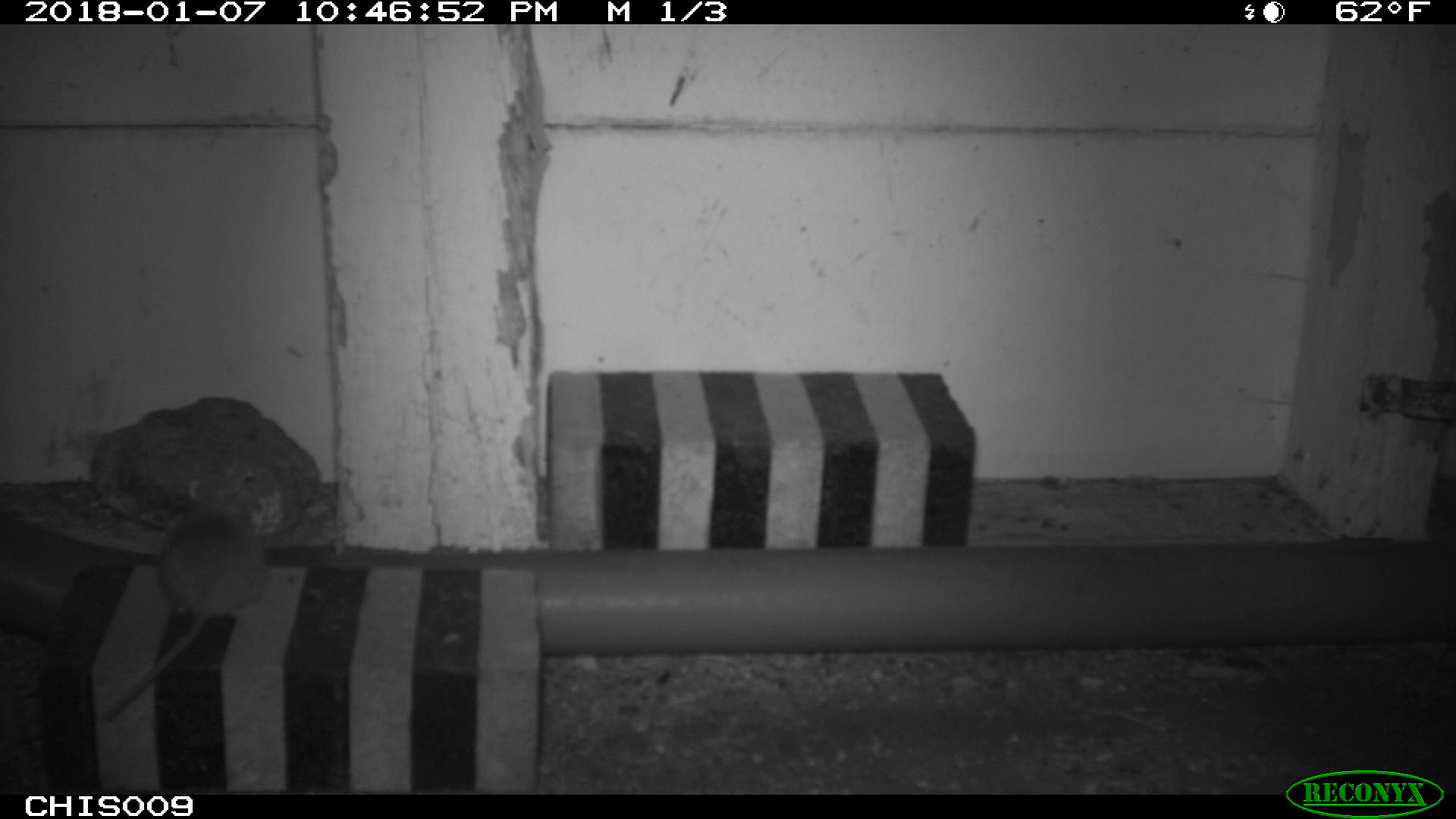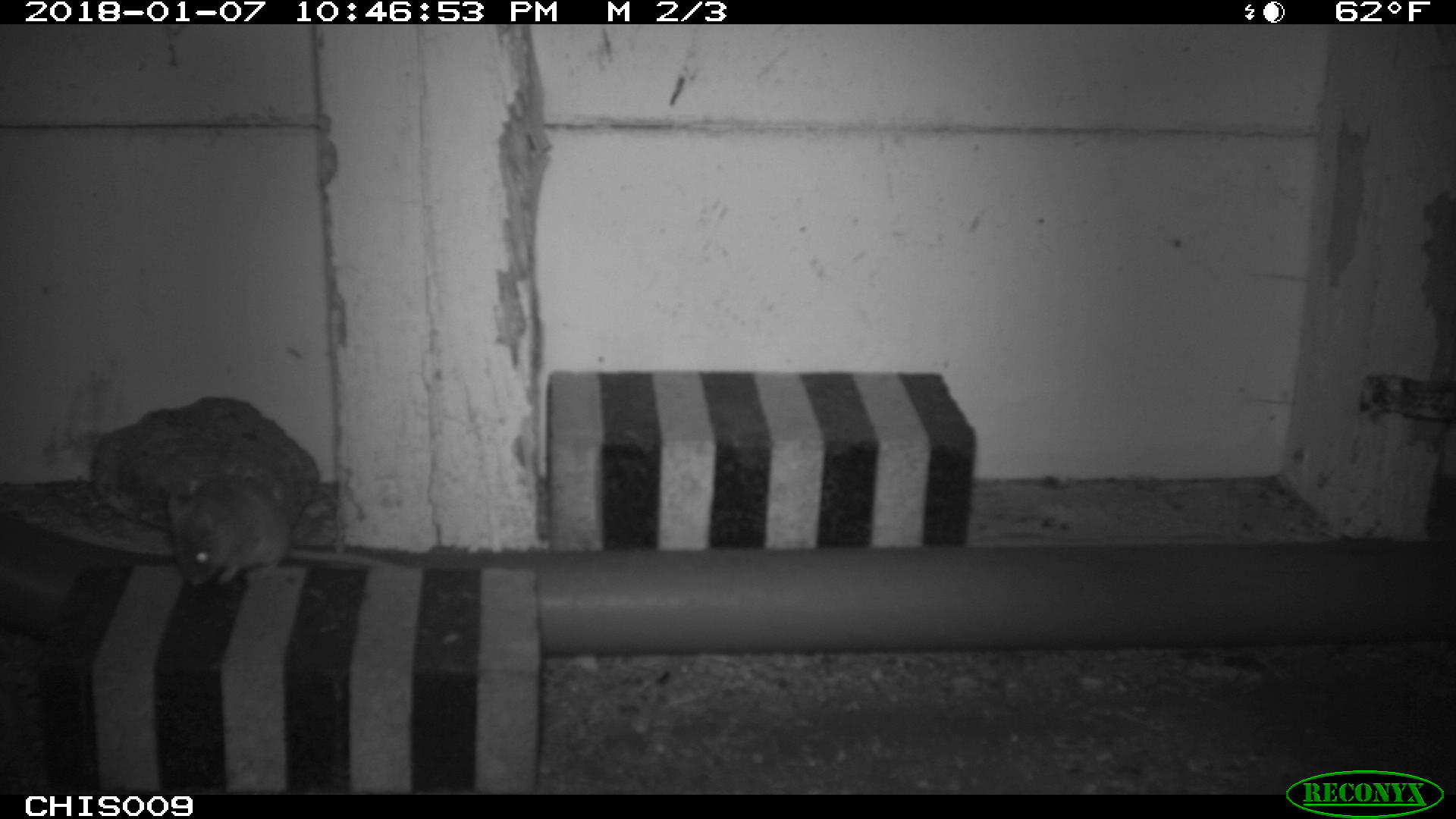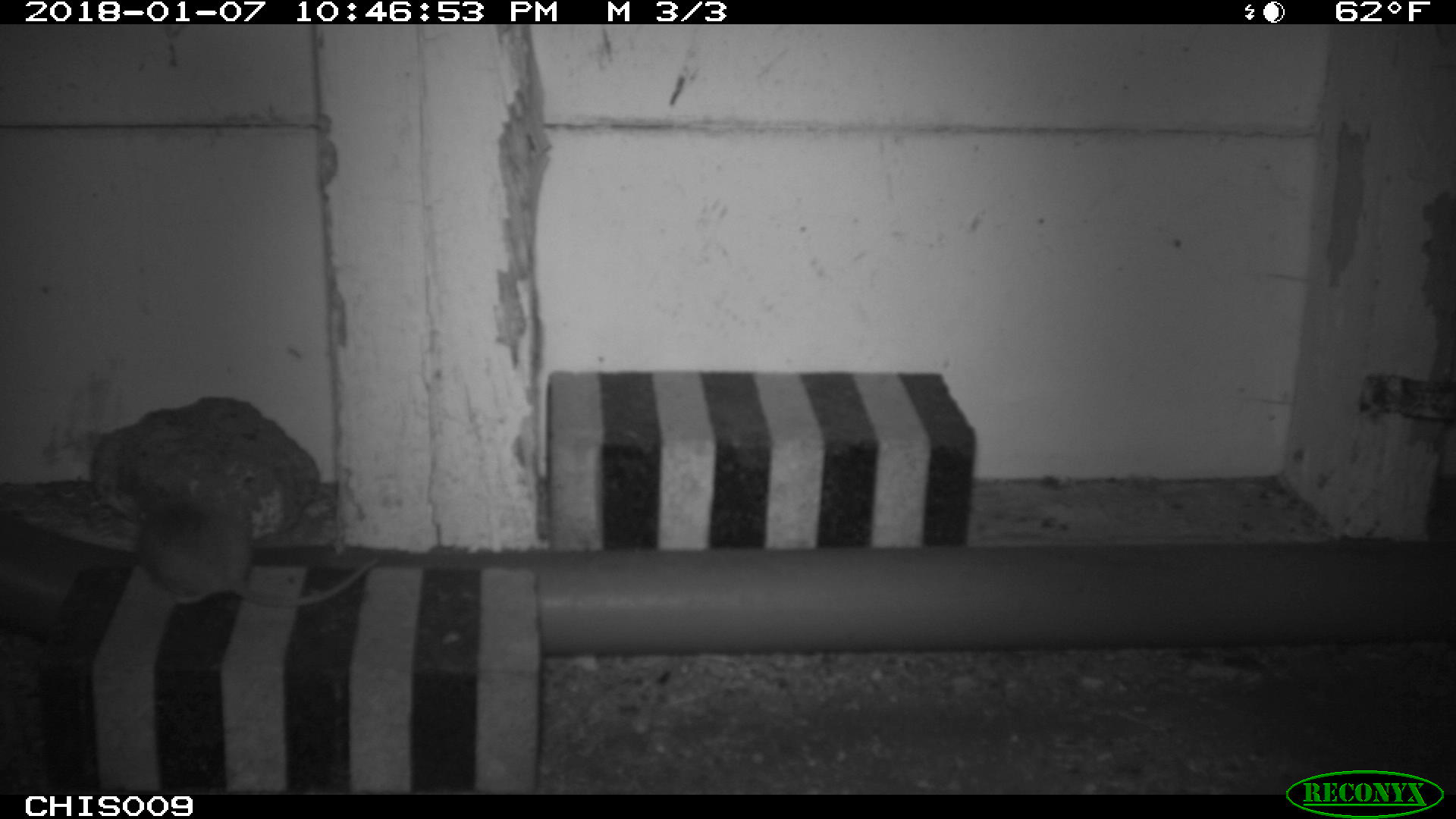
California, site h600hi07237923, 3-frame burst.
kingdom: Animalia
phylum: Chordata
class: Mammalia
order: Rodentia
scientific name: Rodentia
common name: rodent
Rodent (Rodentia).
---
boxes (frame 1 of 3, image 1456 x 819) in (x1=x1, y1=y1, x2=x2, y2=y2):
rodent: (x1=99, y1=471, x2=271, y2=722)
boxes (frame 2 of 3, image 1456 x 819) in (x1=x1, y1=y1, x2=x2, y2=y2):
rodent: (x1=166, y1=471, x2=397, y2=585)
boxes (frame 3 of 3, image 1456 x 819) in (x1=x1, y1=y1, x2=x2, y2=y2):
rodent: (x1=133, y1=495, x2=381, y2=606)